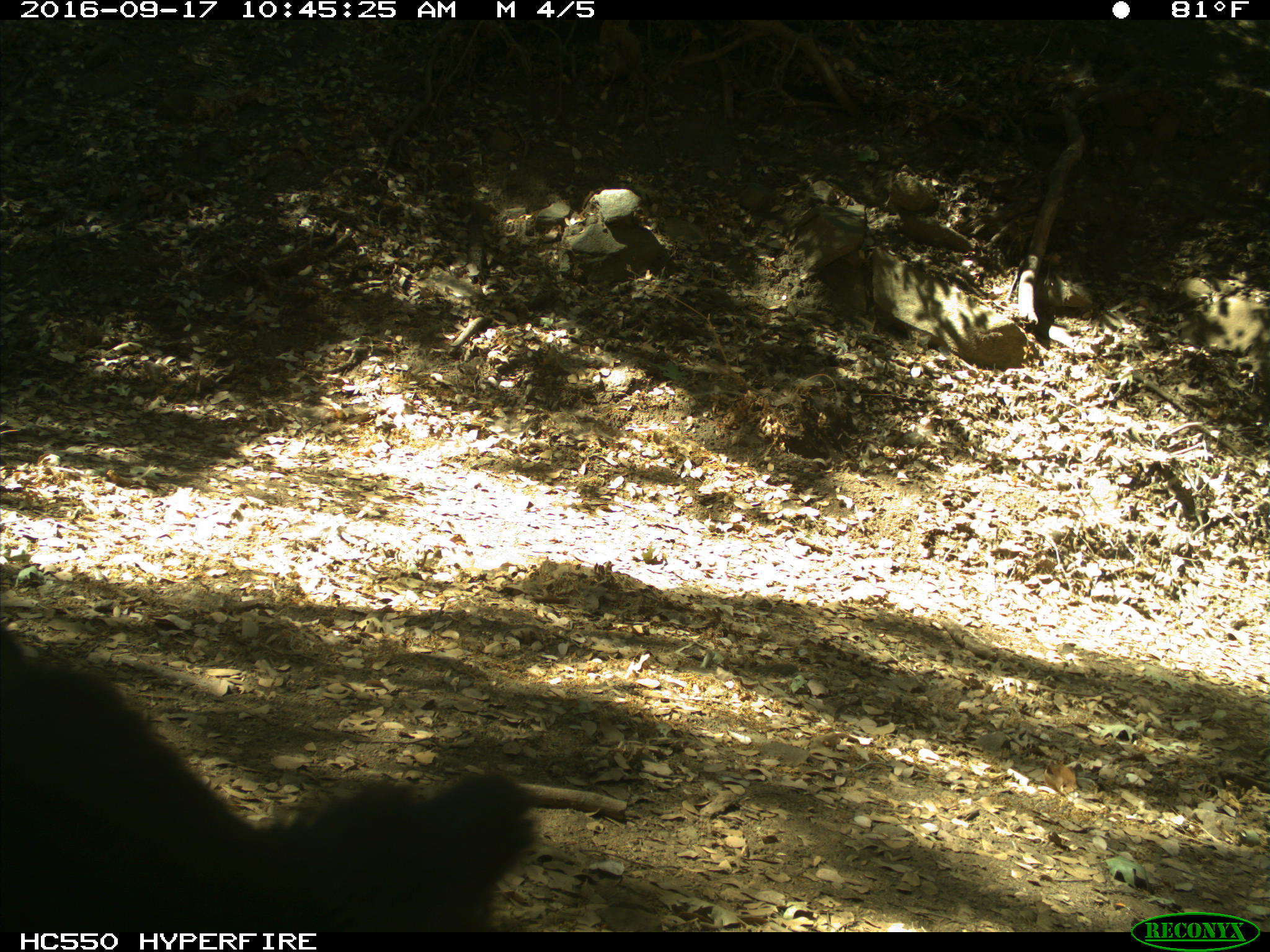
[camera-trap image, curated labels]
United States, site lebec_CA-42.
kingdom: Animalia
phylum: Chordata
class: Mammalia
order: Carnivora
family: Ursidae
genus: Ursus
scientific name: Ursus americanus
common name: american black bear